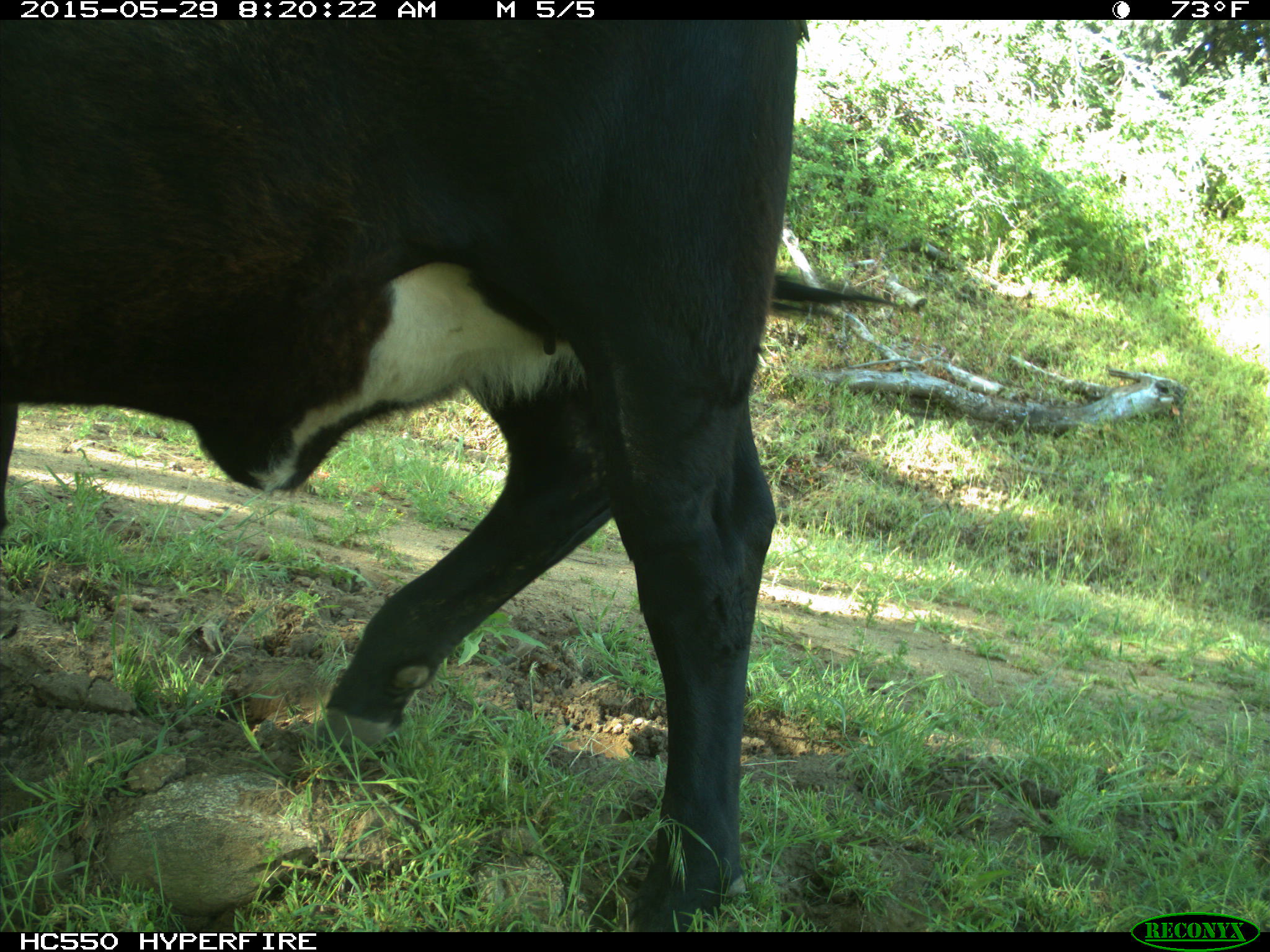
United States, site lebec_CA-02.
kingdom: Animalia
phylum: Chordata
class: Mammalia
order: Artiodactyla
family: Bovidae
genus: Bos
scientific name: Bos taurus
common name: domestic cow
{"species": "Bos taurus (domestic cow)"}